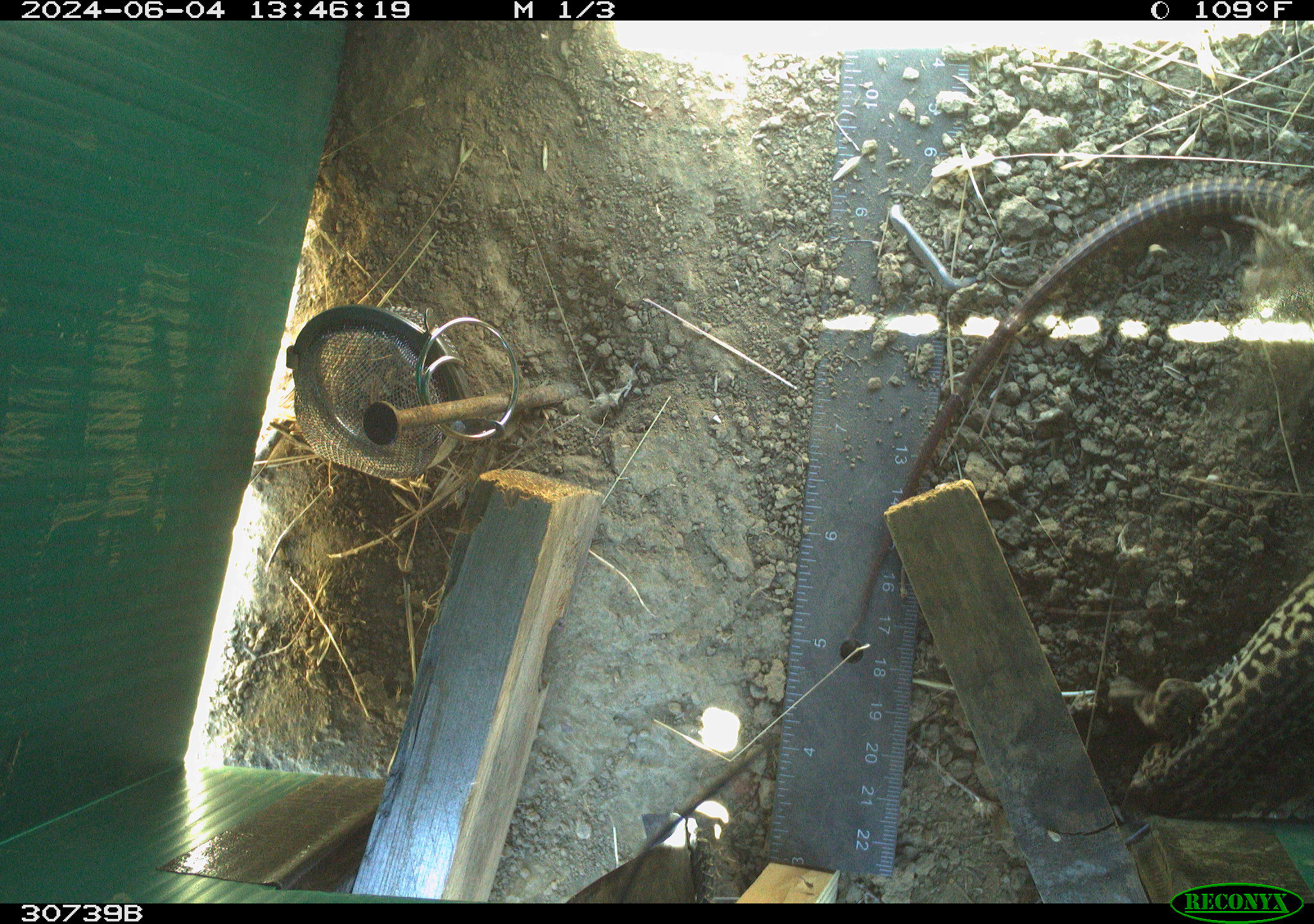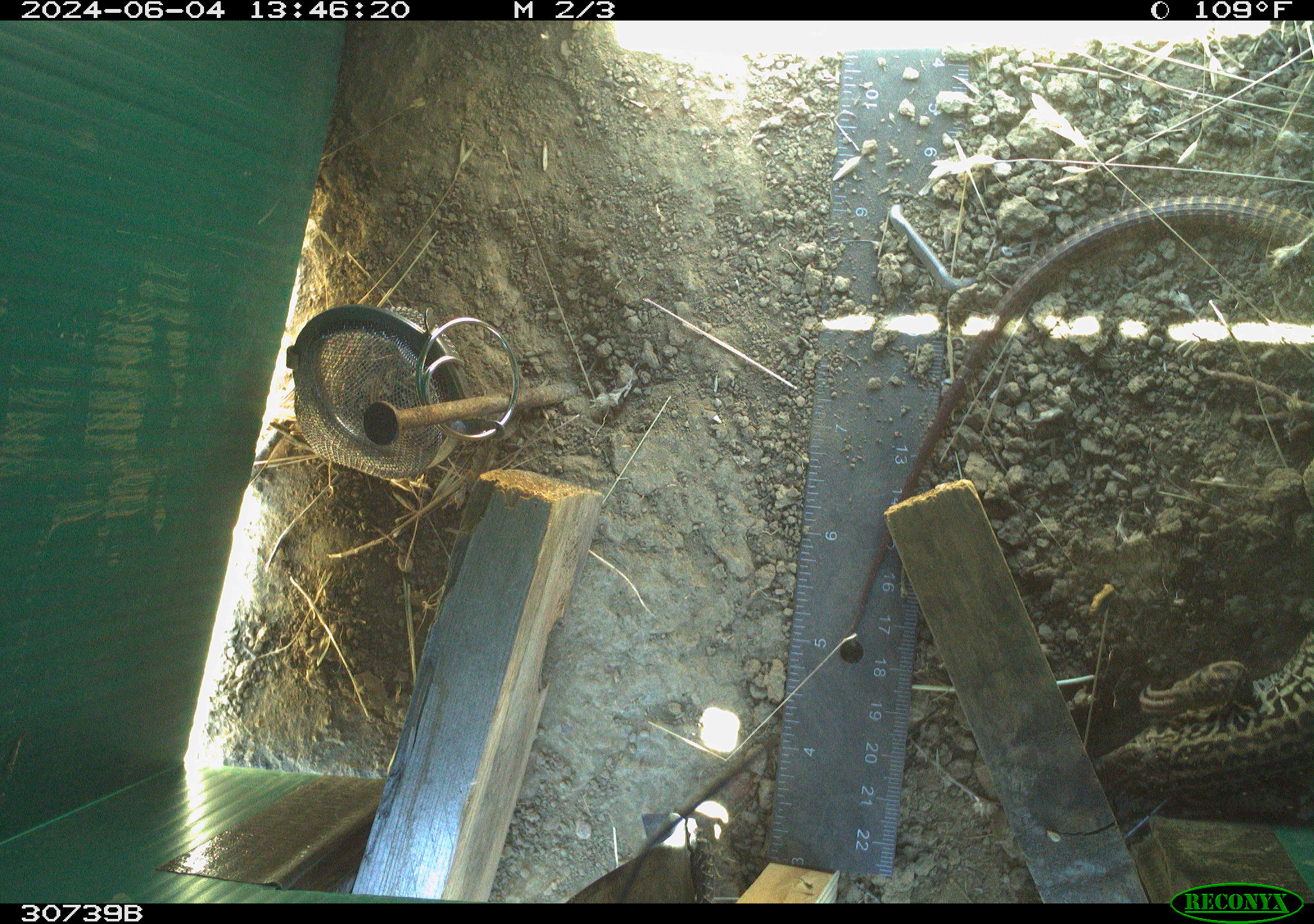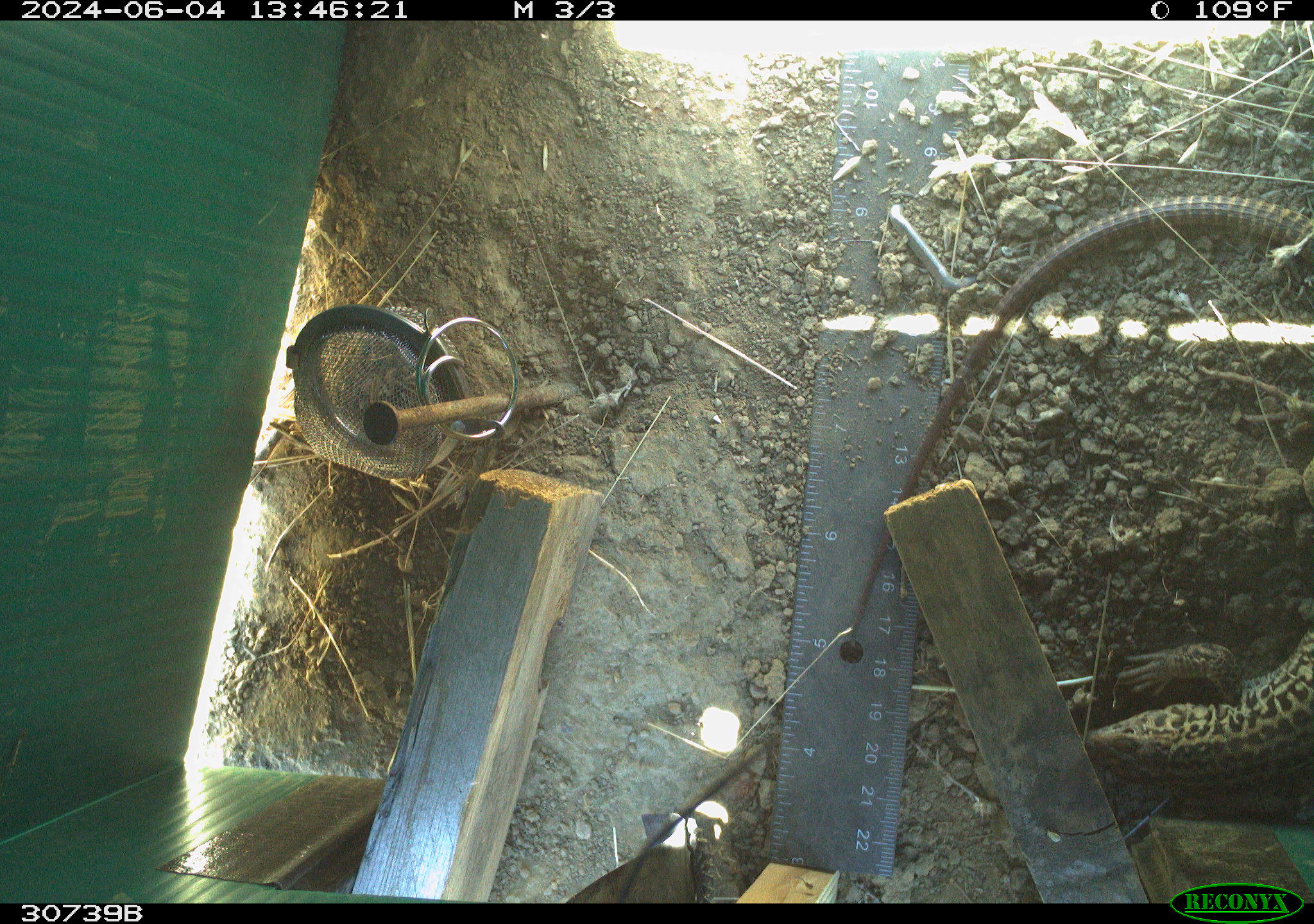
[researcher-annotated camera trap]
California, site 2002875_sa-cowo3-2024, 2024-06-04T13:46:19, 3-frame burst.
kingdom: Animalia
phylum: Chordata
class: Reptilia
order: Squamata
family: Teiidae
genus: Aspidoscelis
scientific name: Aspidoscelis tigris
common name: western whiptail